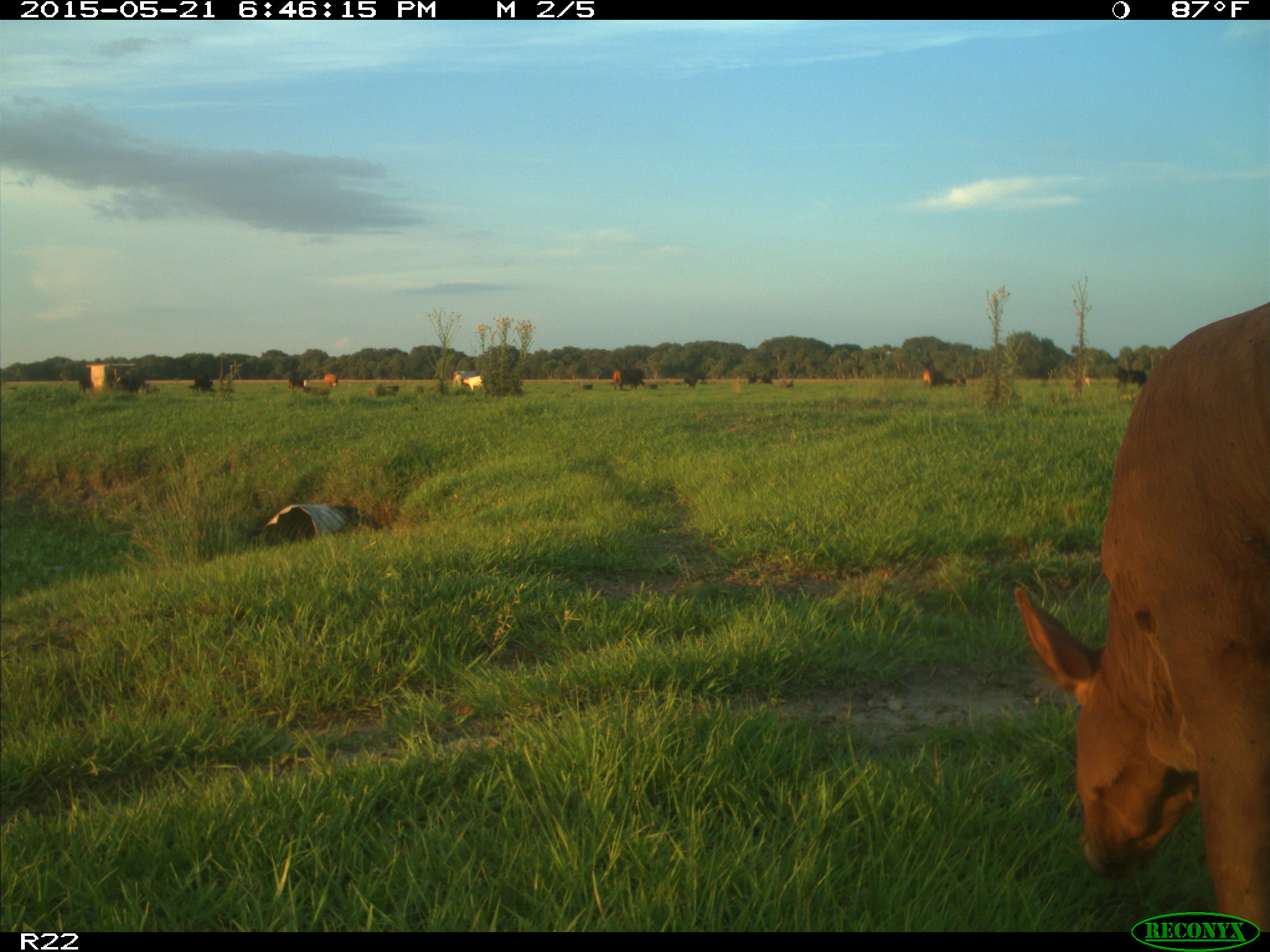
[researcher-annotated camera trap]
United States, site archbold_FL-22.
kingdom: Animalia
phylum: Chordata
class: Mammalia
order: Artiodactyla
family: Bovidae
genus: Bos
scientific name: Bos taurus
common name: domestic cow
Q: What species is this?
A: Bos taurus (domestic cow).